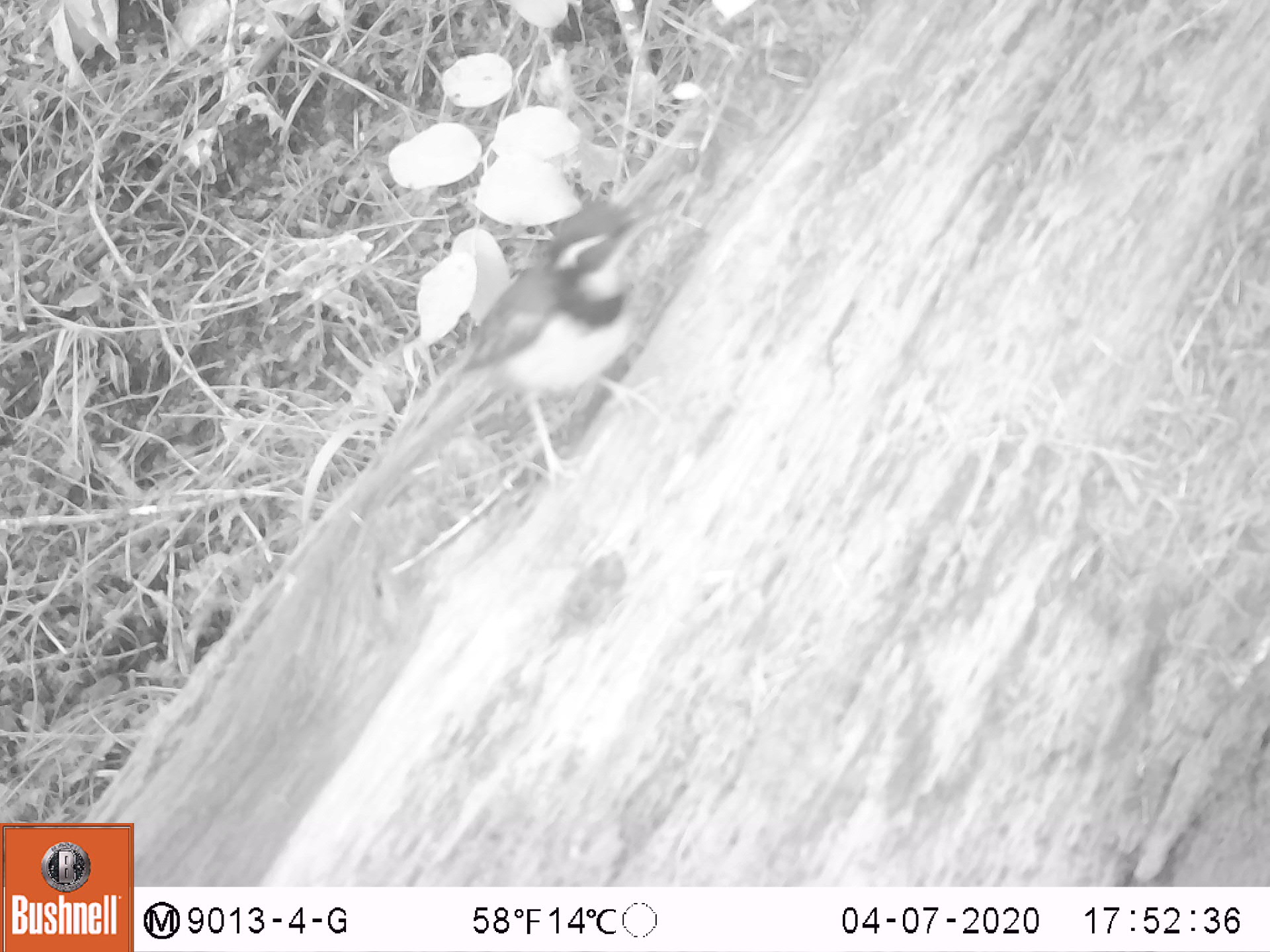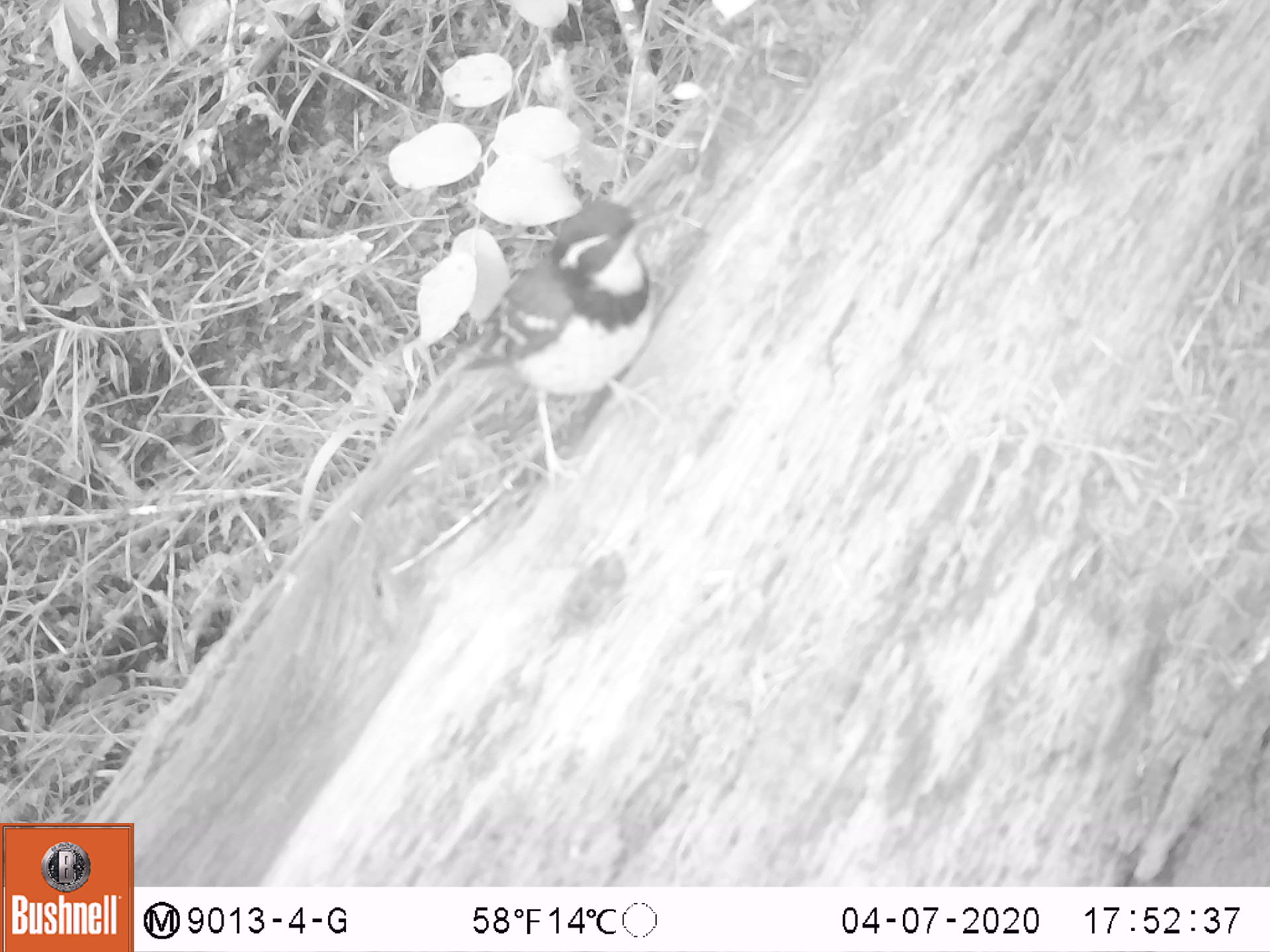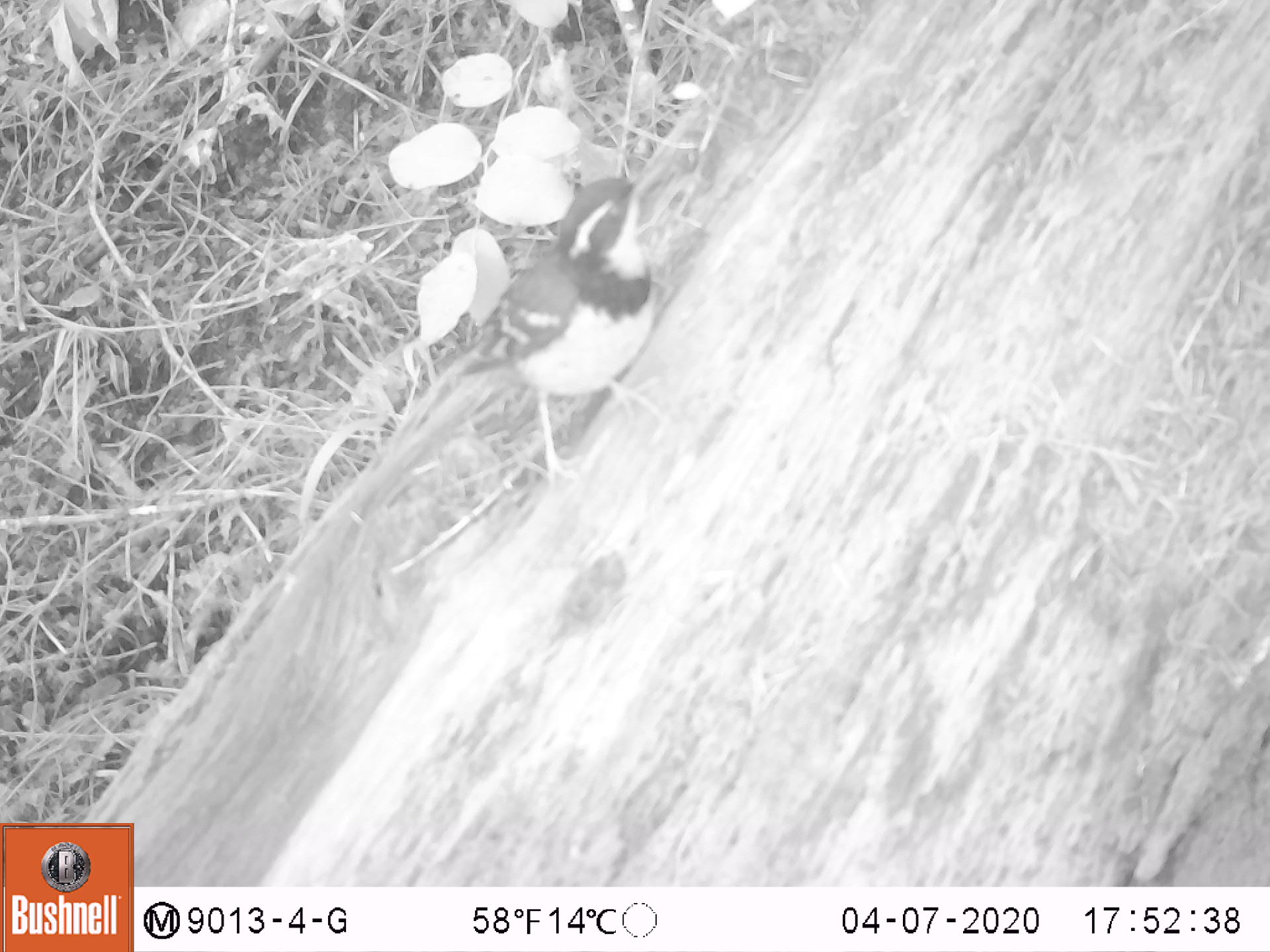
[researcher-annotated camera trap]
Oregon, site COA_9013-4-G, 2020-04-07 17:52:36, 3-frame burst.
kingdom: Animalia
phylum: Chordata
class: Aves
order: Passeriformes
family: Turdidae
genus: Ixoreus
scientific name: Ixoreus naevius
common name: varied thrush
Varied thrush (Ixoreus naevius).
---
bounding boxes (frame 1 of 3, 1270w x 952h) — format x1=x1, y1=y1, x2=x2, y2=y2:
varied thrush: x1=443, y1=193, x2=650, y2=465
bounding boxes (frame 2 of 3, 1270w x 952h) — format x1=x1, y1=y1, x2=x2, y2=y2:
varied thrush: x1=464, y1=196, x2=665, y2=462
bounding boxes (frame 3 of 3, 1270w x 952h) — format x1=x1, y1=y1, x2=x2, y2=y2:
varied thrush: x1=461, y1=175, x2=660, y2=462